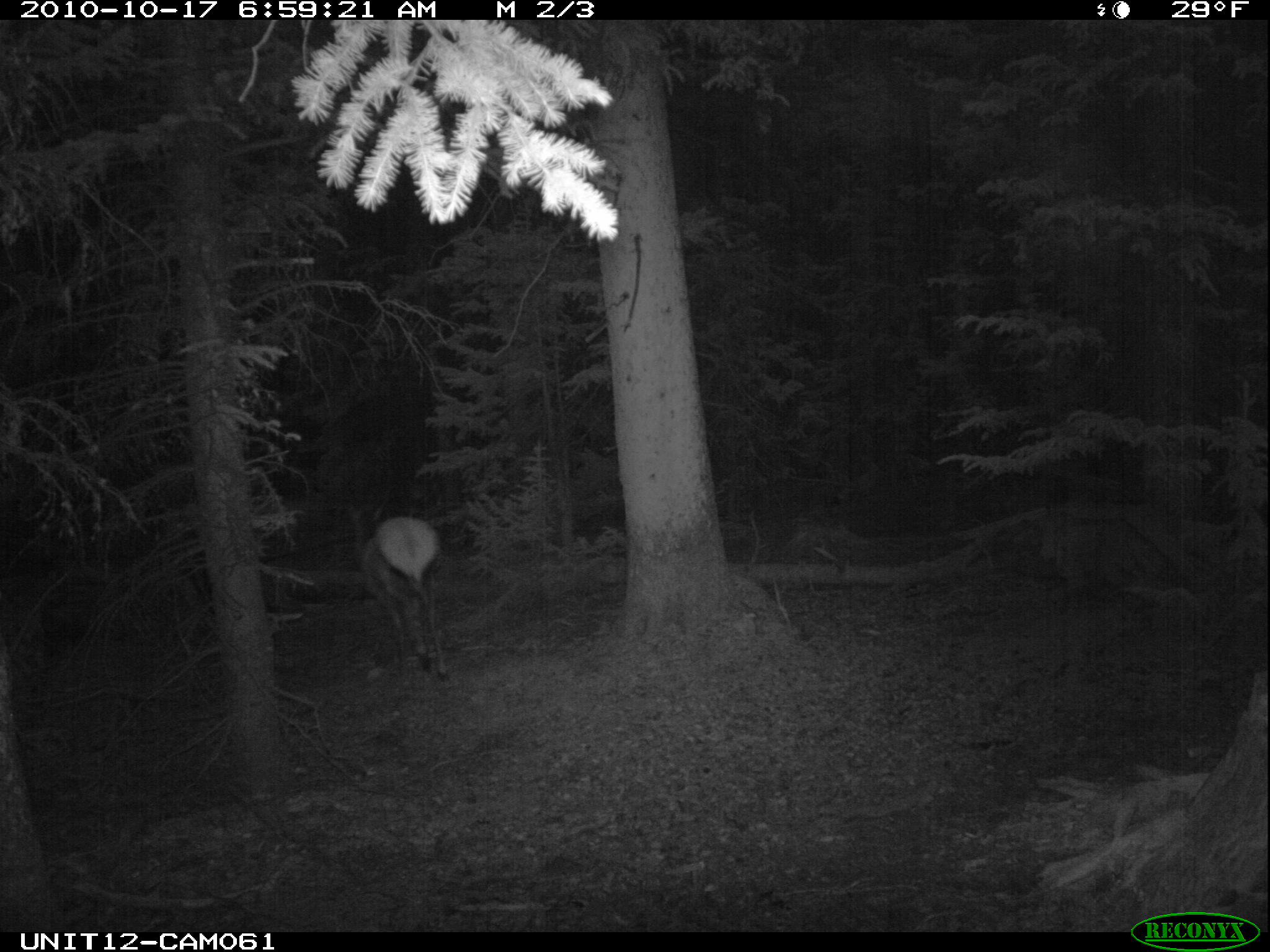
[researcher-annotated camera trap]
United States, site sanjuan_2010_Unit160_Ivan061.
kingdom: Animalia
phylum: Chordata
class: Mammalia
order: Artiodactyla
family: Cervidae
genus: Cervus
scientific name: Cervus elaphus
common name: red deer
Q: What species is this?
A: Cervus elaphus (red deer).